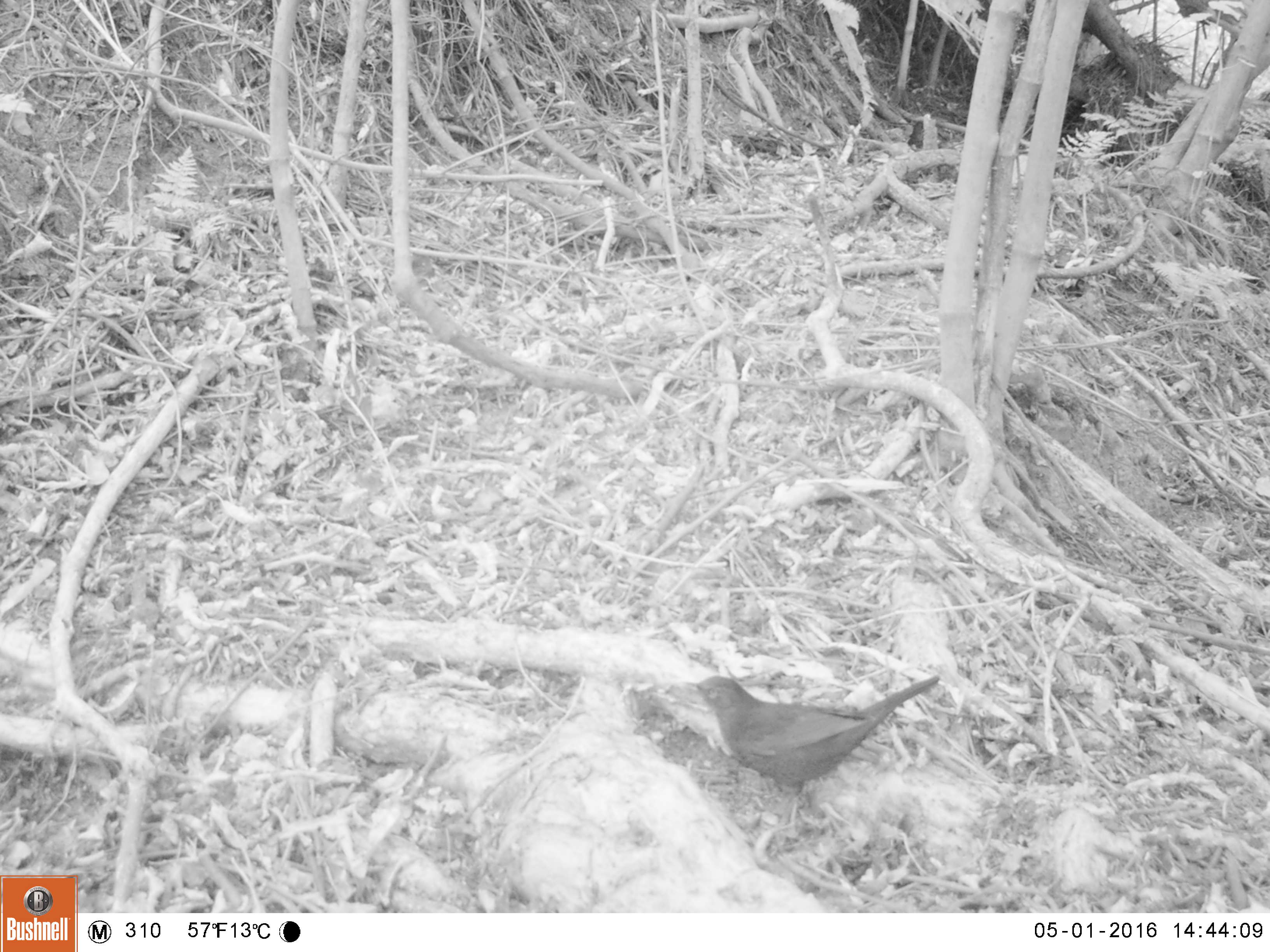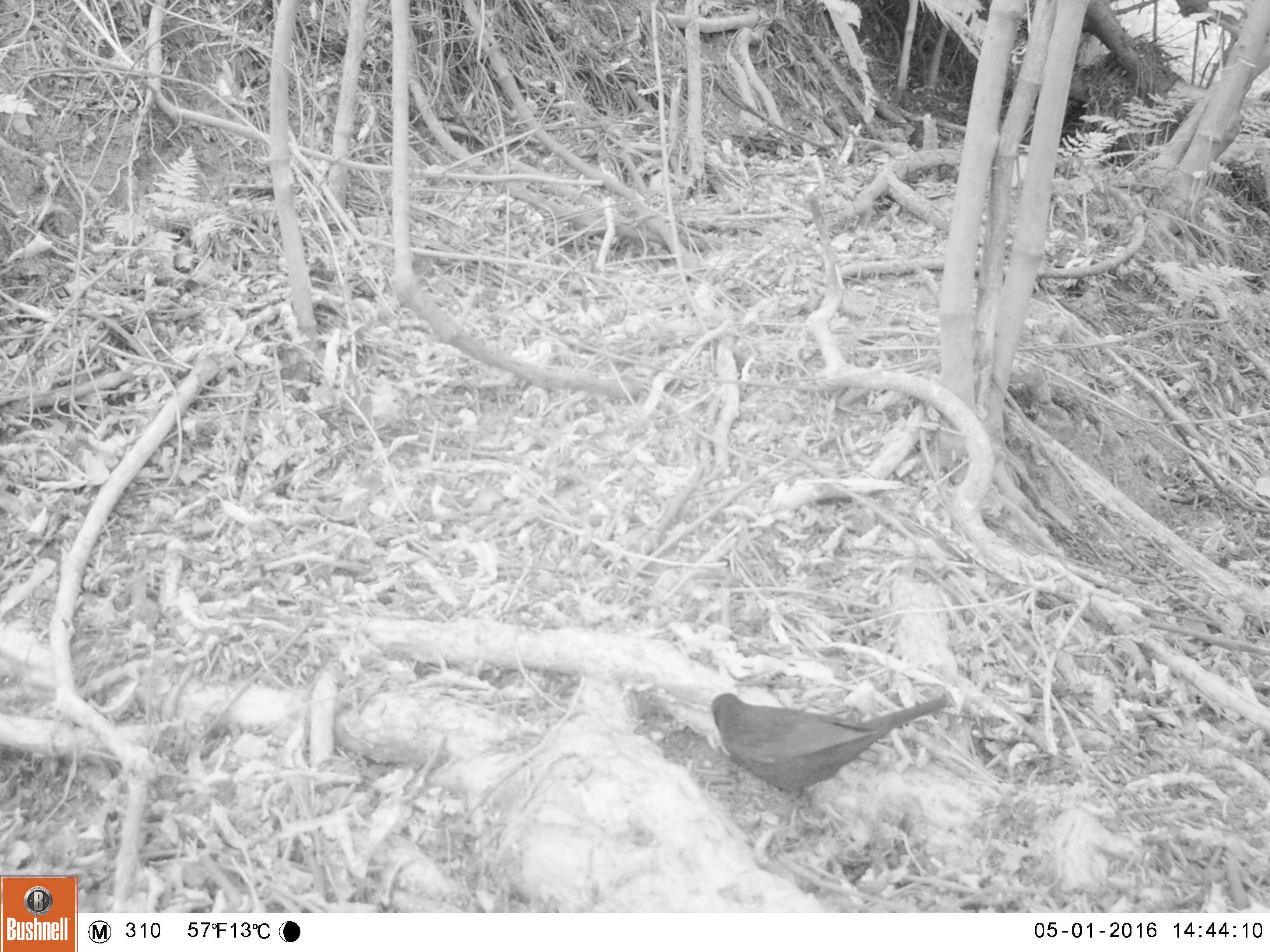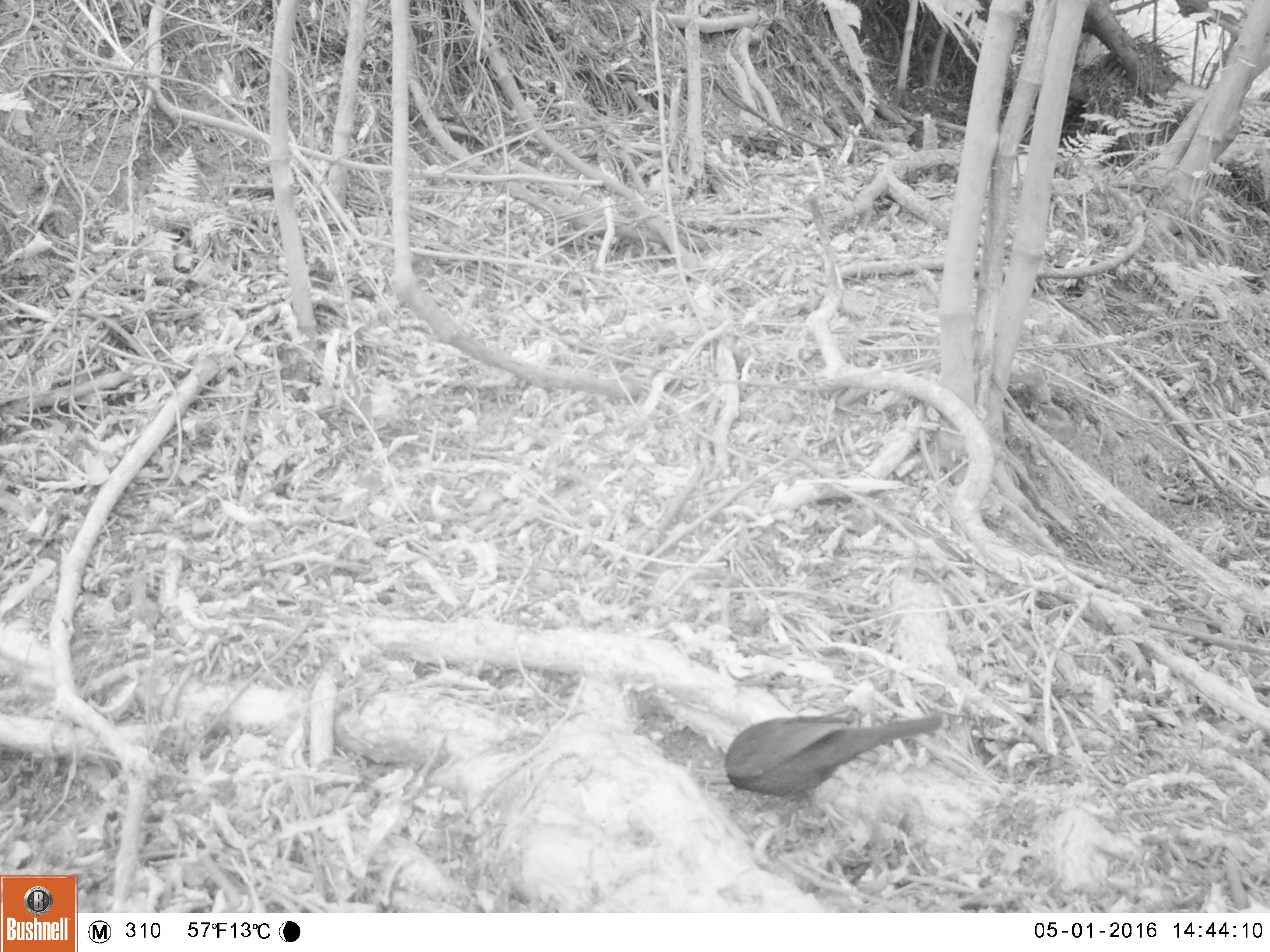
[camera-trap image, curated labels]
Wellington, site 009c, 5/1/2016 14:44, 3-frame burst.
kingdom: Animalia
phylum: Chordata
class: Aves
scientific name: Aves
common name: bird